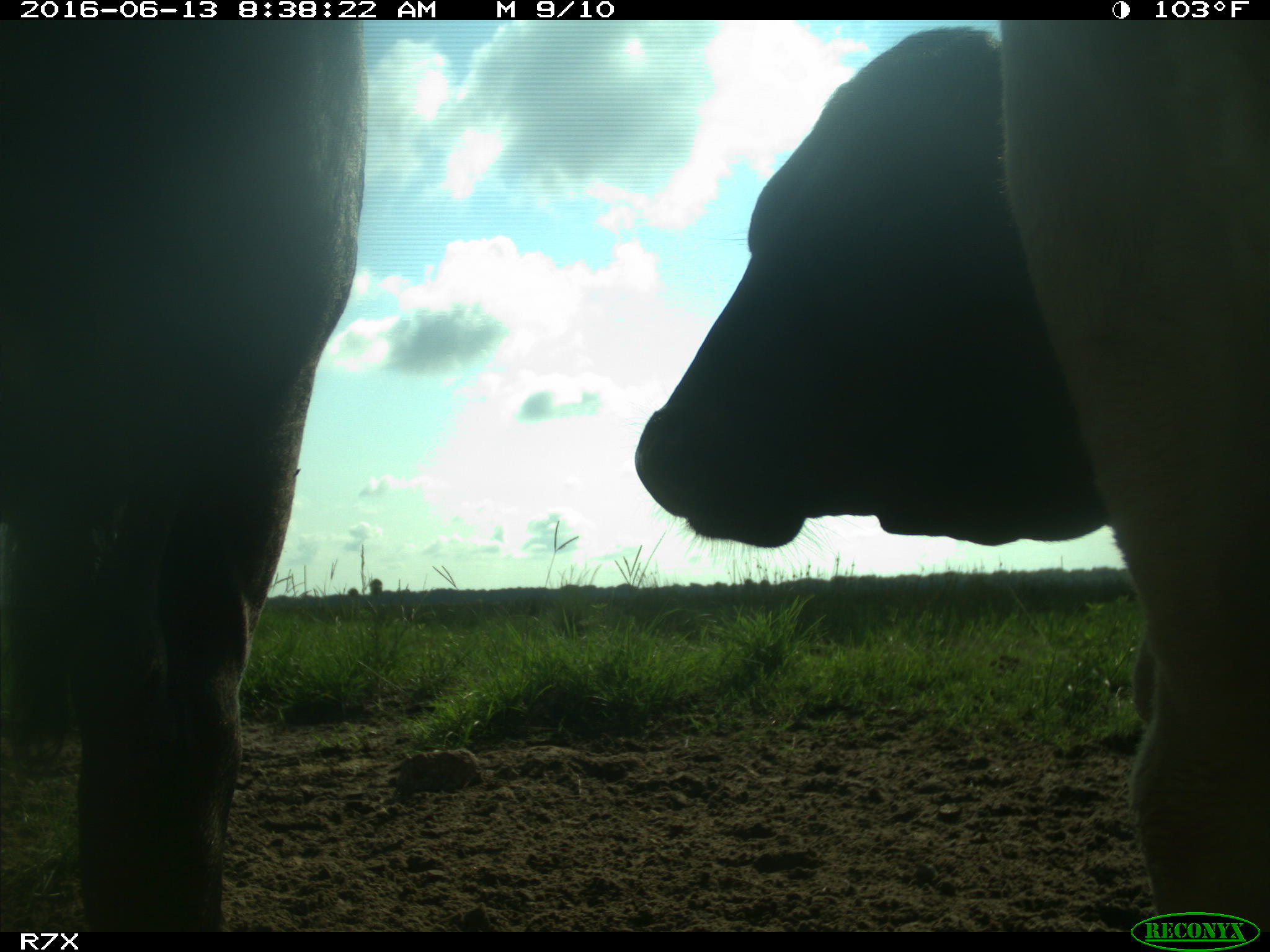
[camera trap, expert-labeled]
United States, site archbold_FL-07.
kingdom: Animalia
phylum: Chordata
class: Mammalia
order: Artiodactyla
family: Bovidae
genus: Bos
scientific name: Bos taurus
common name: domestic cow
Bos taurus (domestic cow).